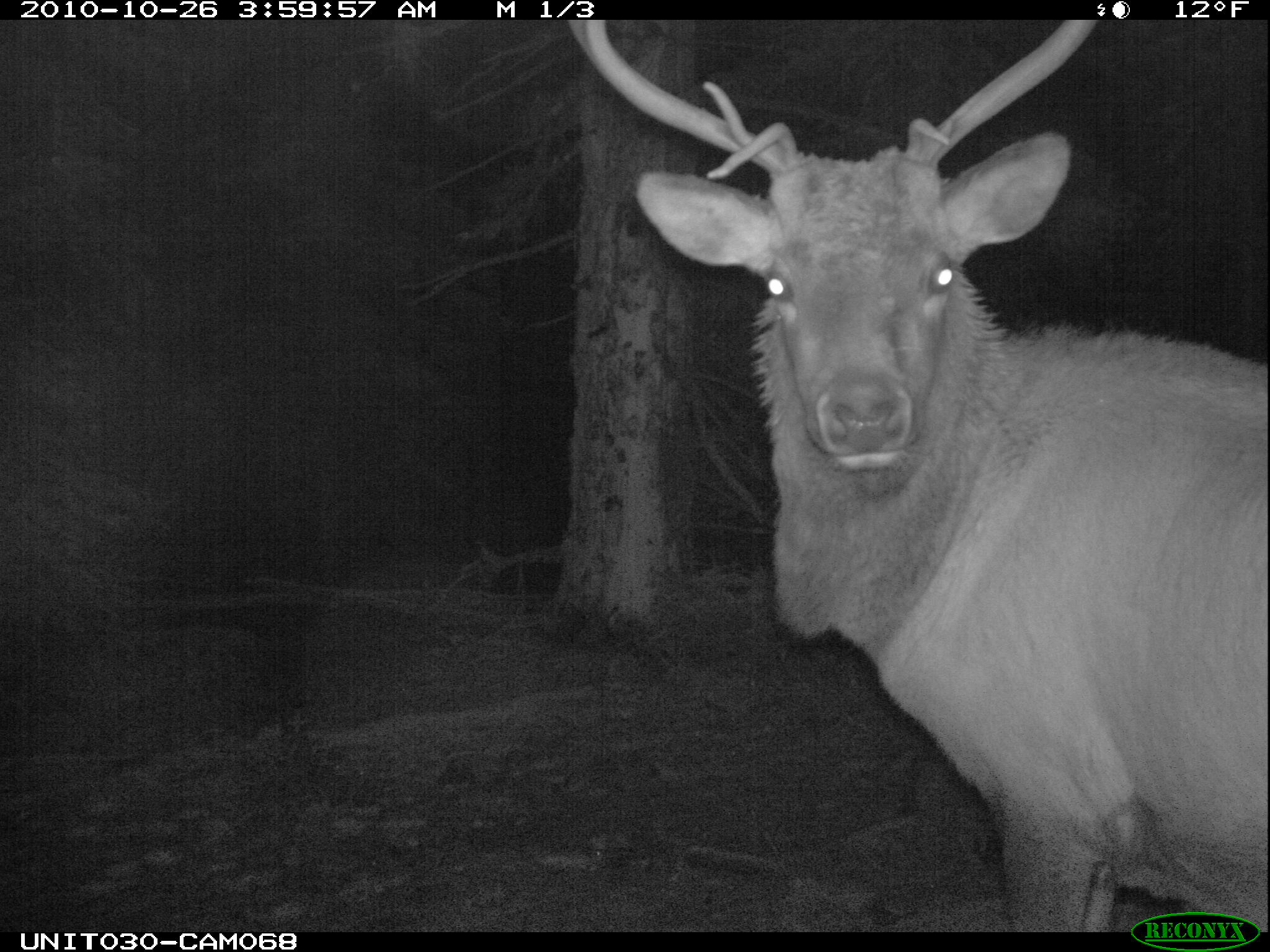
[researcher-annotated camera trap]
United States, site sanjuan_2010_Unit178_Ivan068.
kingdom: Animalia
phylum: Chordata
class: Mammalia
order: Artiodactyla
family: Cervidae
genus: Cervus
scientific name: Cervus elaphus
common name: red deer